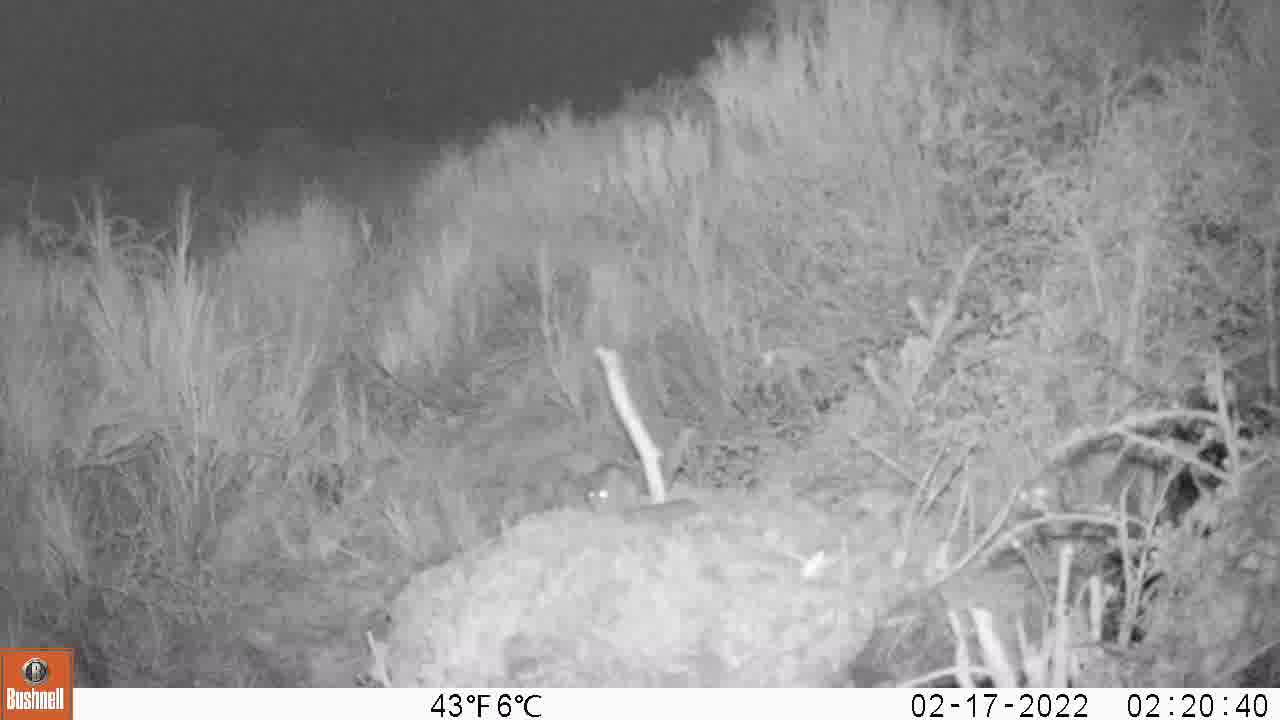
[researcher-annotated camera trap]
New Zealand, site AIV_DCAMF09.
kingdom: Animalia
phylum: Chordata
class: Mammalia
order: Rodentia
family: Muridae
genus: Mus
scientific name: Mus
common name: mouse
Mouse (Mus).